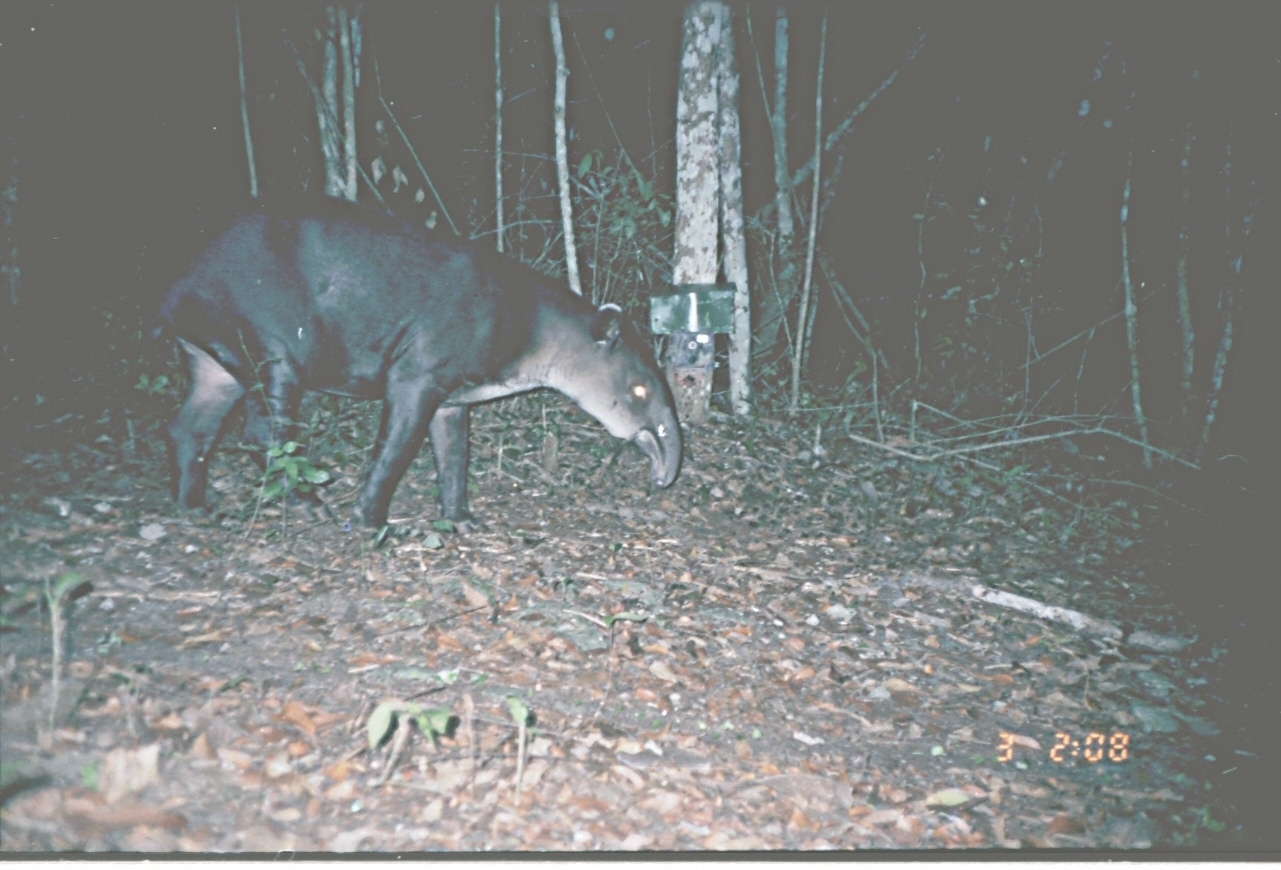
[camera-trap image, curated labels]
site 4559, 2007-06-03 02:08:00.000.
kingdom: Animalia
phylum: Chordata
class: Mammalia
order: Perissodactyla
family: Tapiridae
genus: Tapirus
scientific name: Tapirus bairdii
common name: baird's tapir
Tapirus bairdii (baird's tapir), count 1.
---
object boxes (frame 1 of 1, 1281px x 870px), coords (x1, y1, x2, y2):
tapirus bairdii: (136, 189, 685, 536)